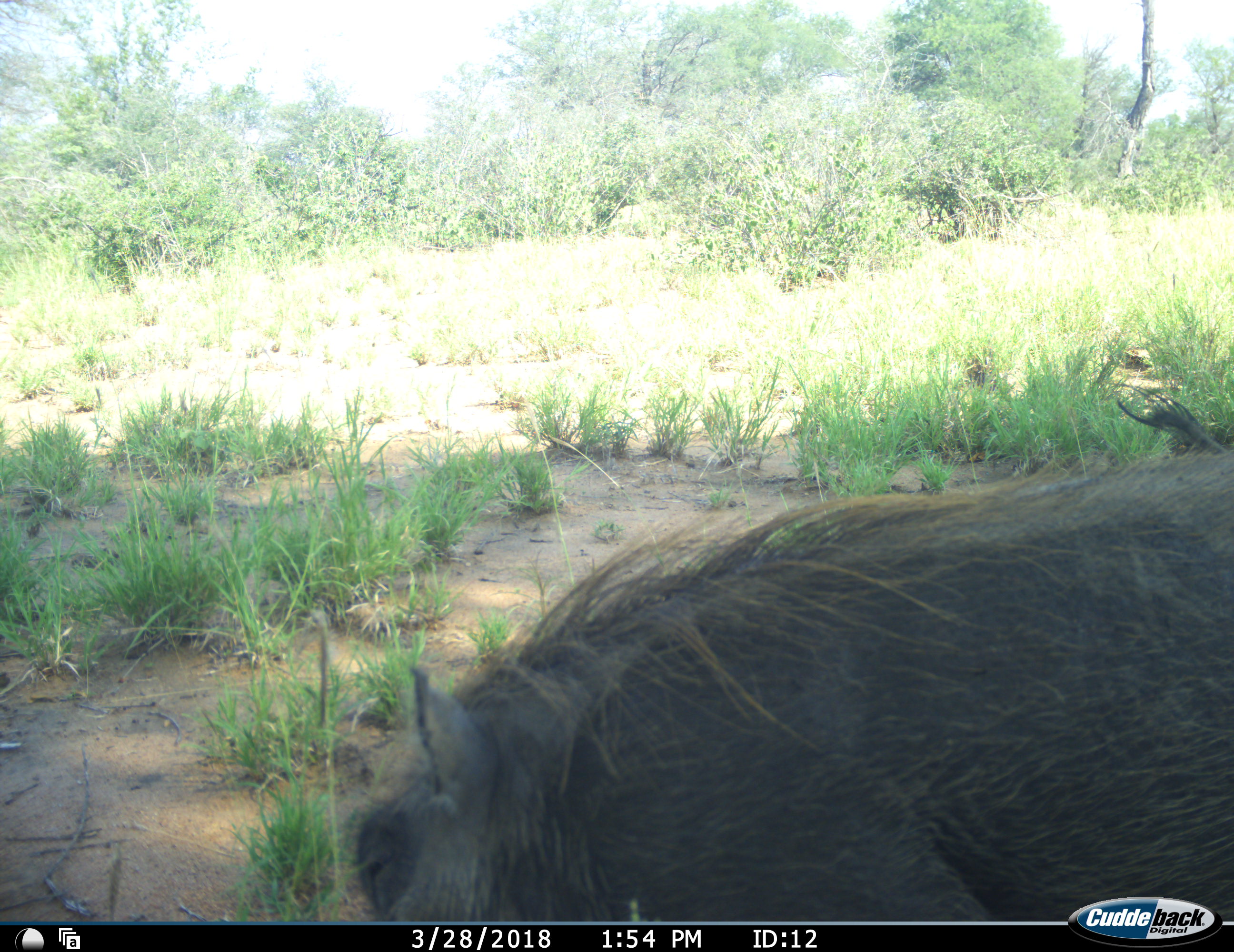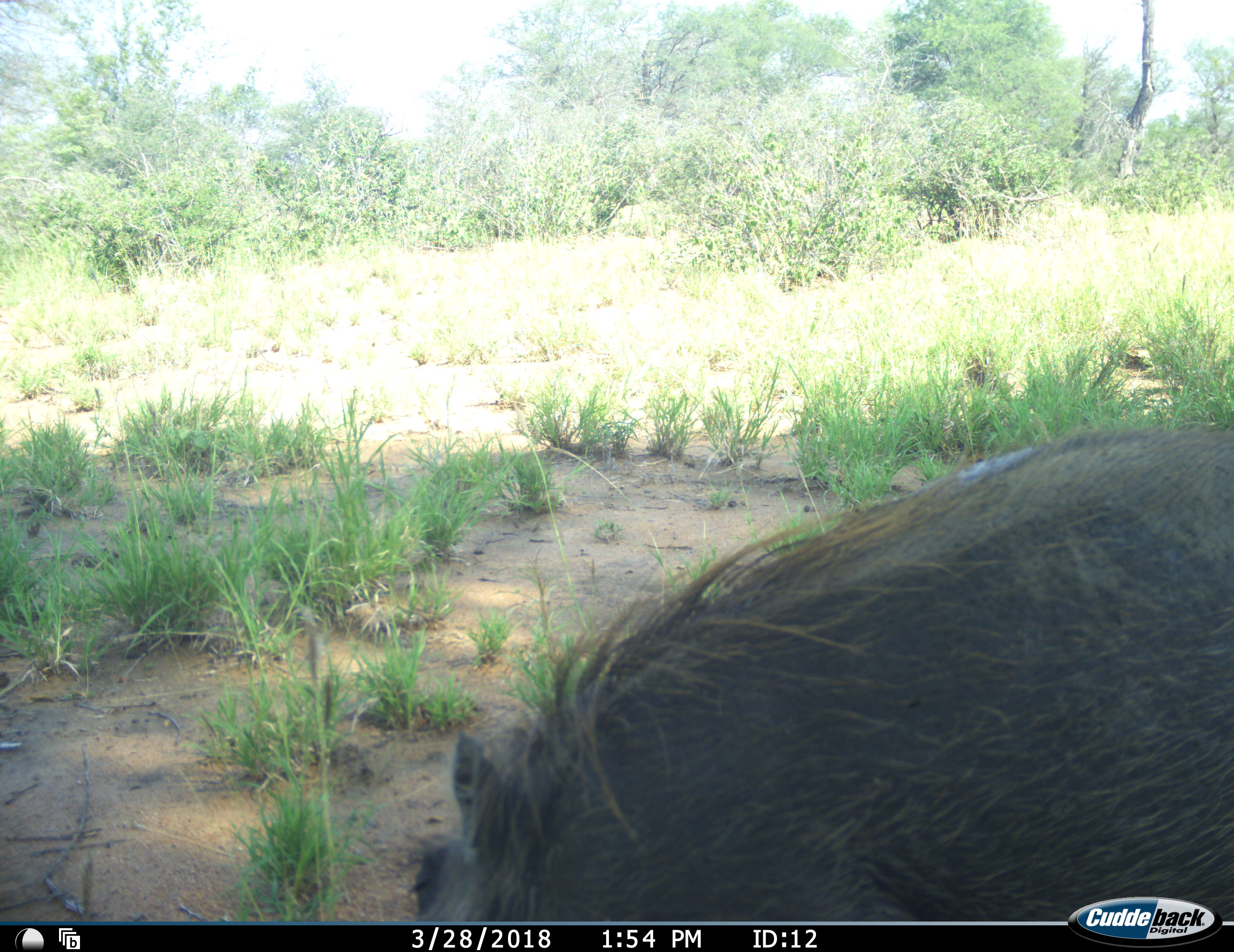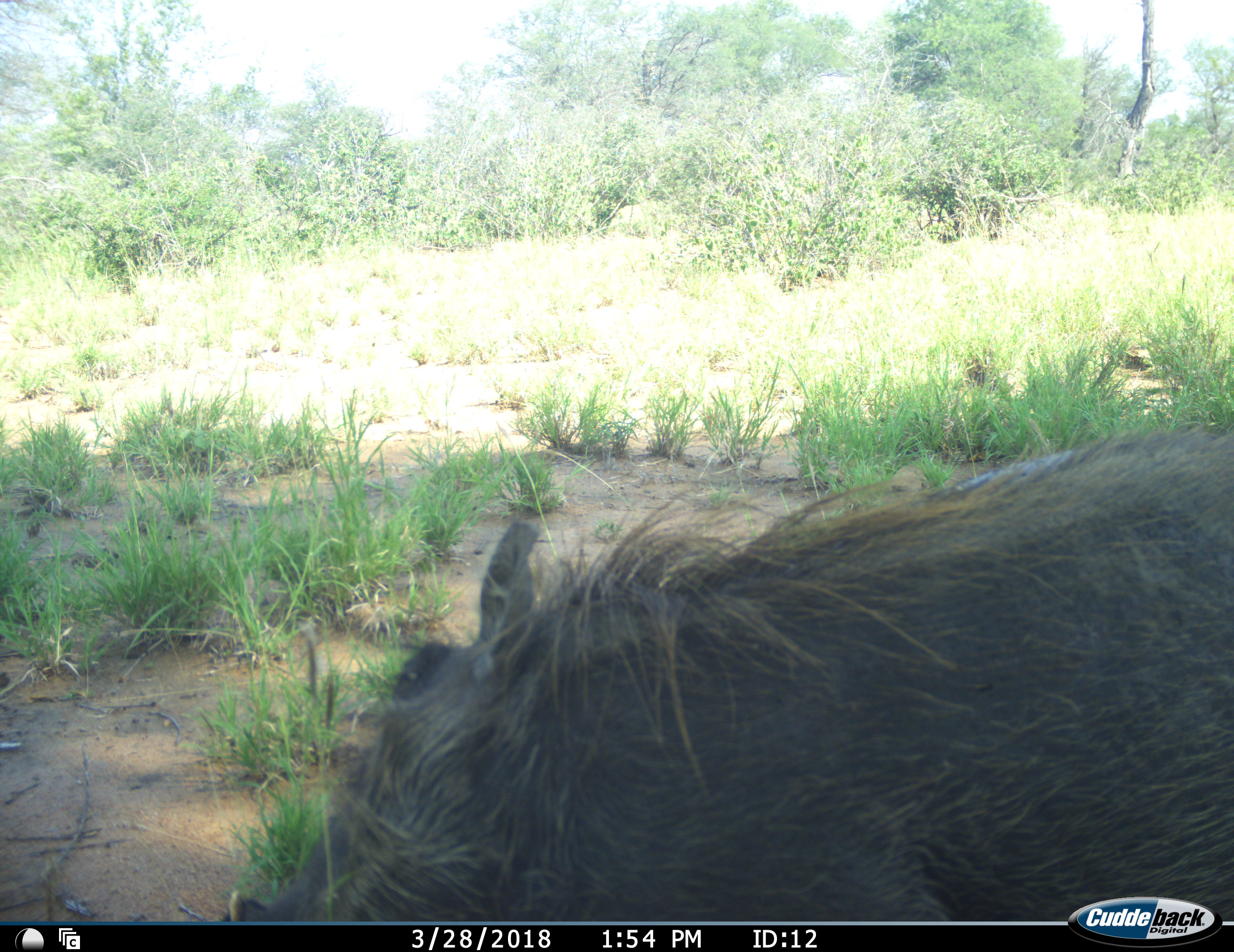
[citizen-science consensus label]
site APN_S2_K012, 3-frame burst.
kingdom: Animalia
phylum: Chordata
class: Mammalia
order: Artiodactyla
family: Suidae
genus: Phacochoerus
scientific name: Phacochoerus africanus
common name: warthog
Warthog (Phacochoerus africanus), count 1. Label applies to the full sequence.